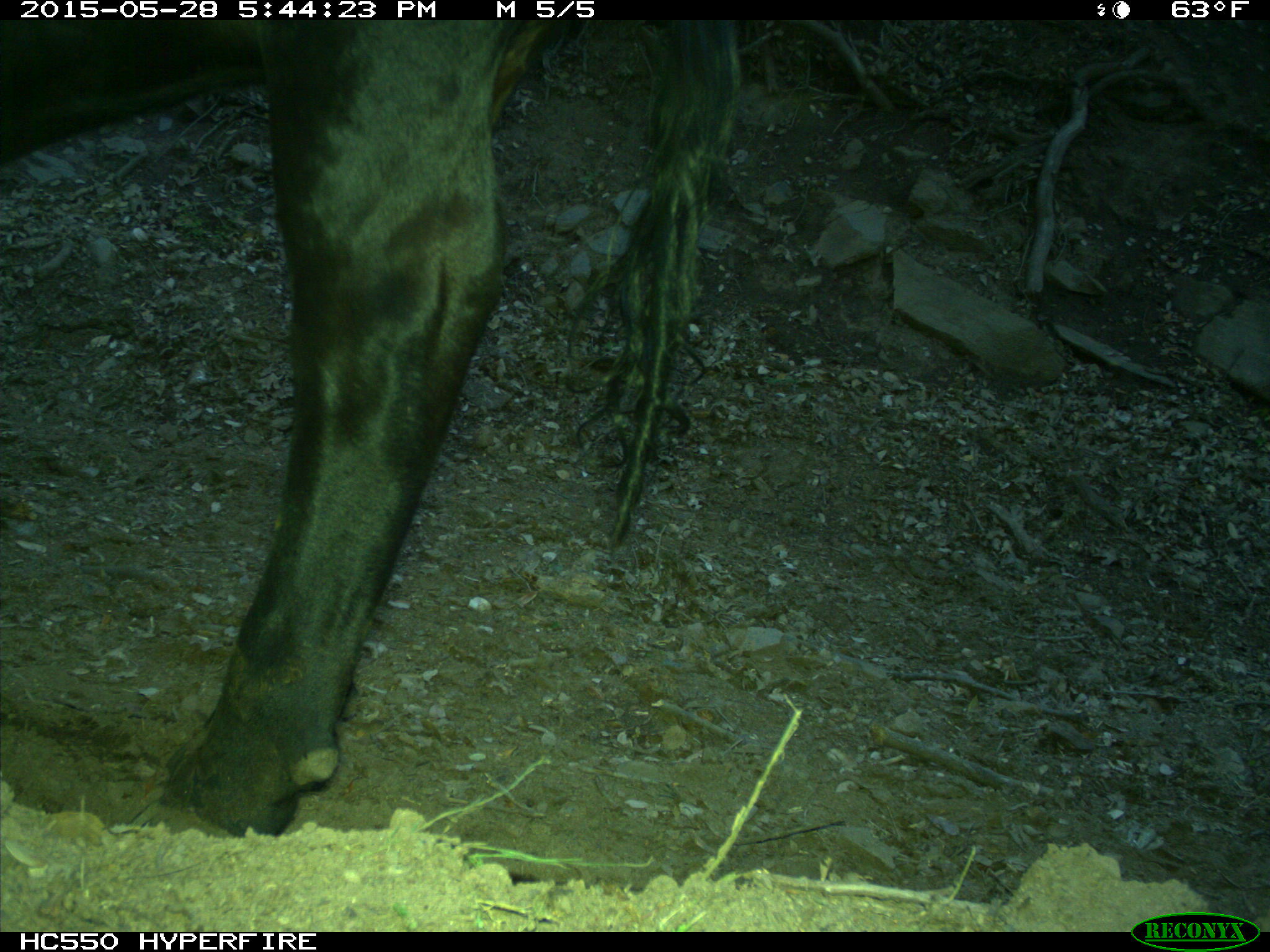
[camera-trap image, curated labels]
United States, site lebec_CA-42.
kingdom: Animalia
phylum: Chordata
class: Mammalia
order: Artiodactyla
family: Bovidae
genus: Bos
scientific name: Bos taurus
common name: domestic cow